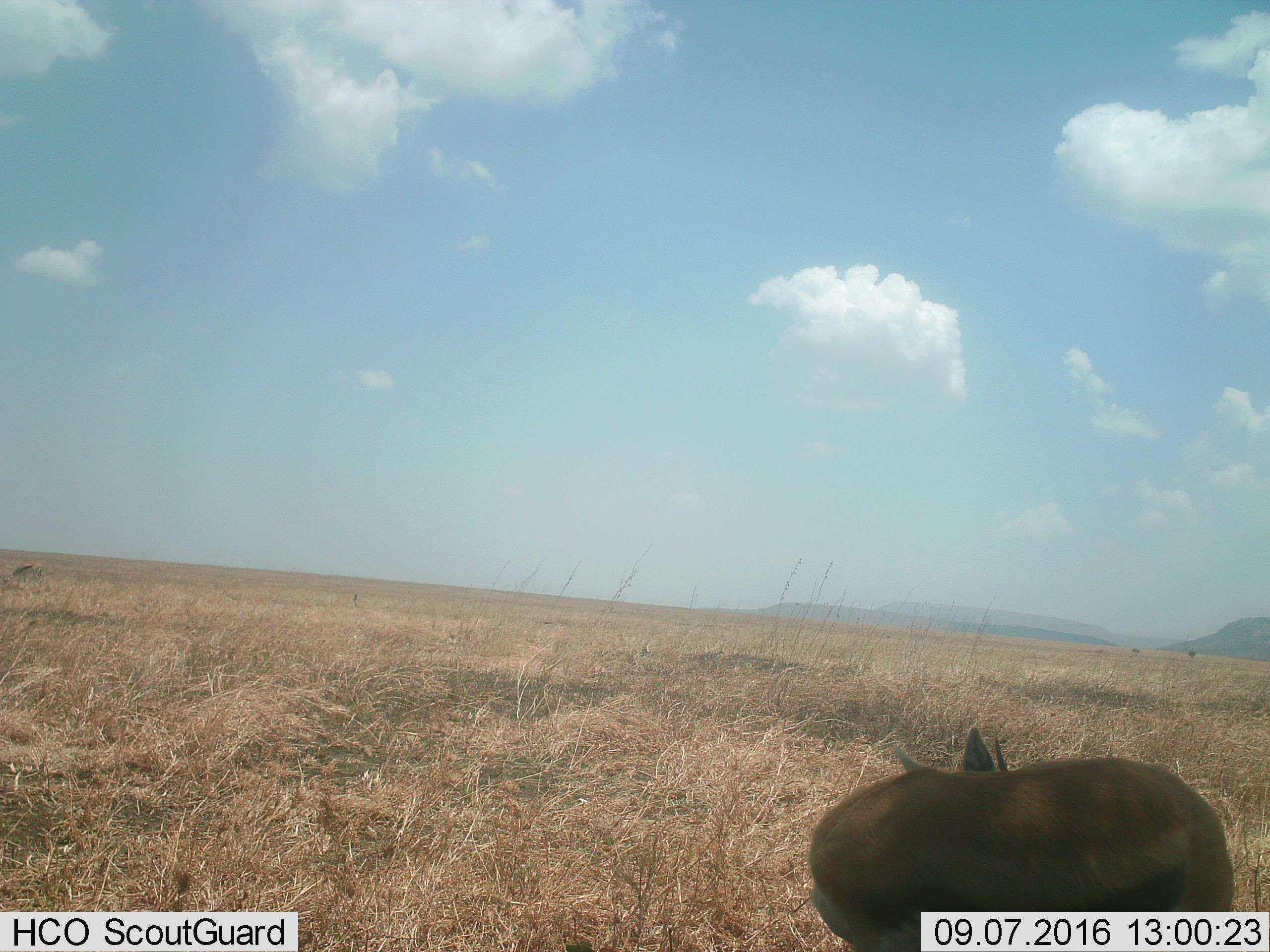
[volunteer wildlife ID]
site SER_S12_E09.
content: unidentified animal